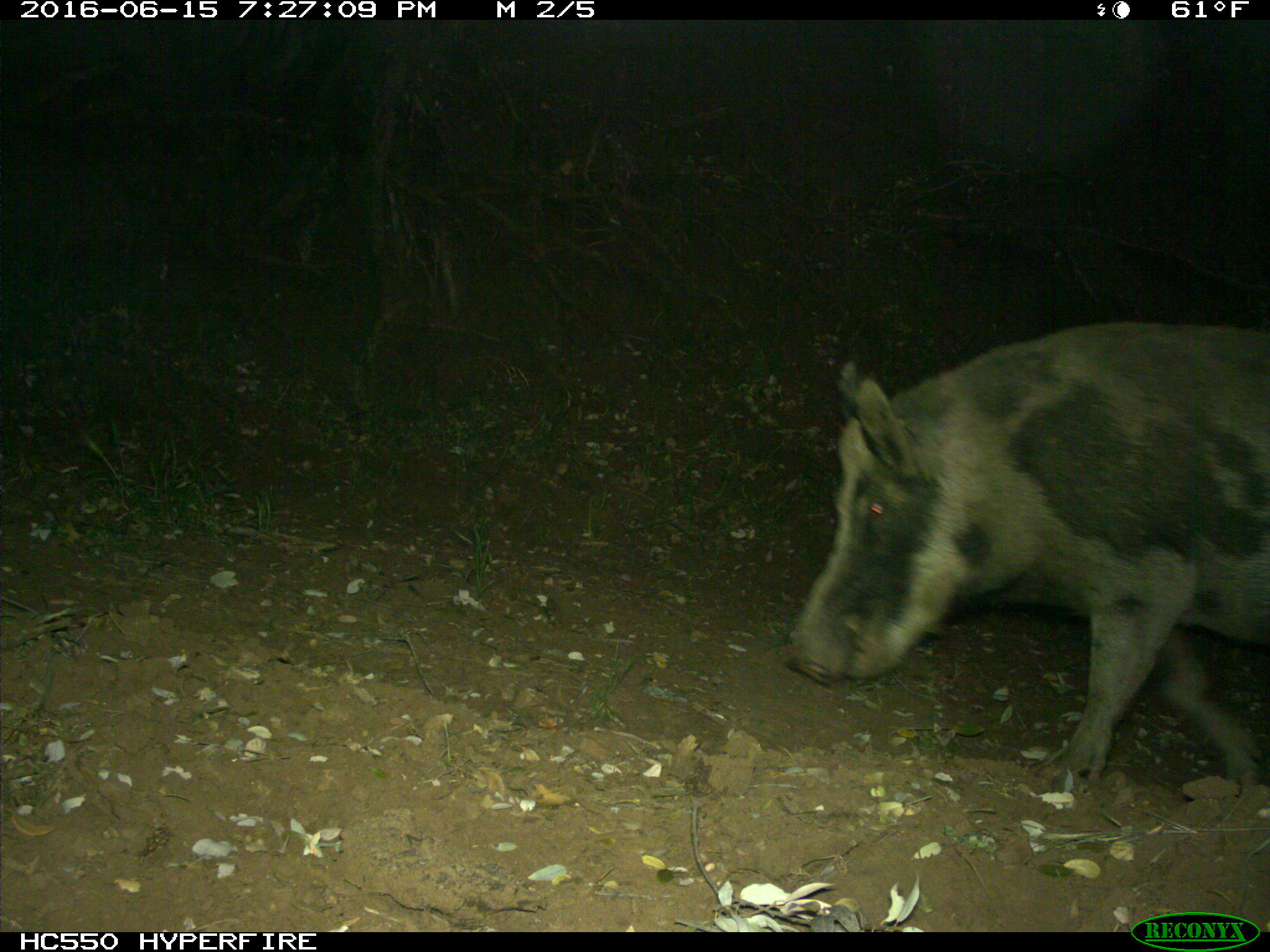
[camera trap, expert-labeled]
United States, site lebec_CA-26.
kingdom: Animalia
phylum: Chordata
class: Mammalia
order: Artiodactyla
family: Suidae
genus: Sus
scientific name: Sus scrofa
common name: wild boar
Sus scrofa (wild boar).